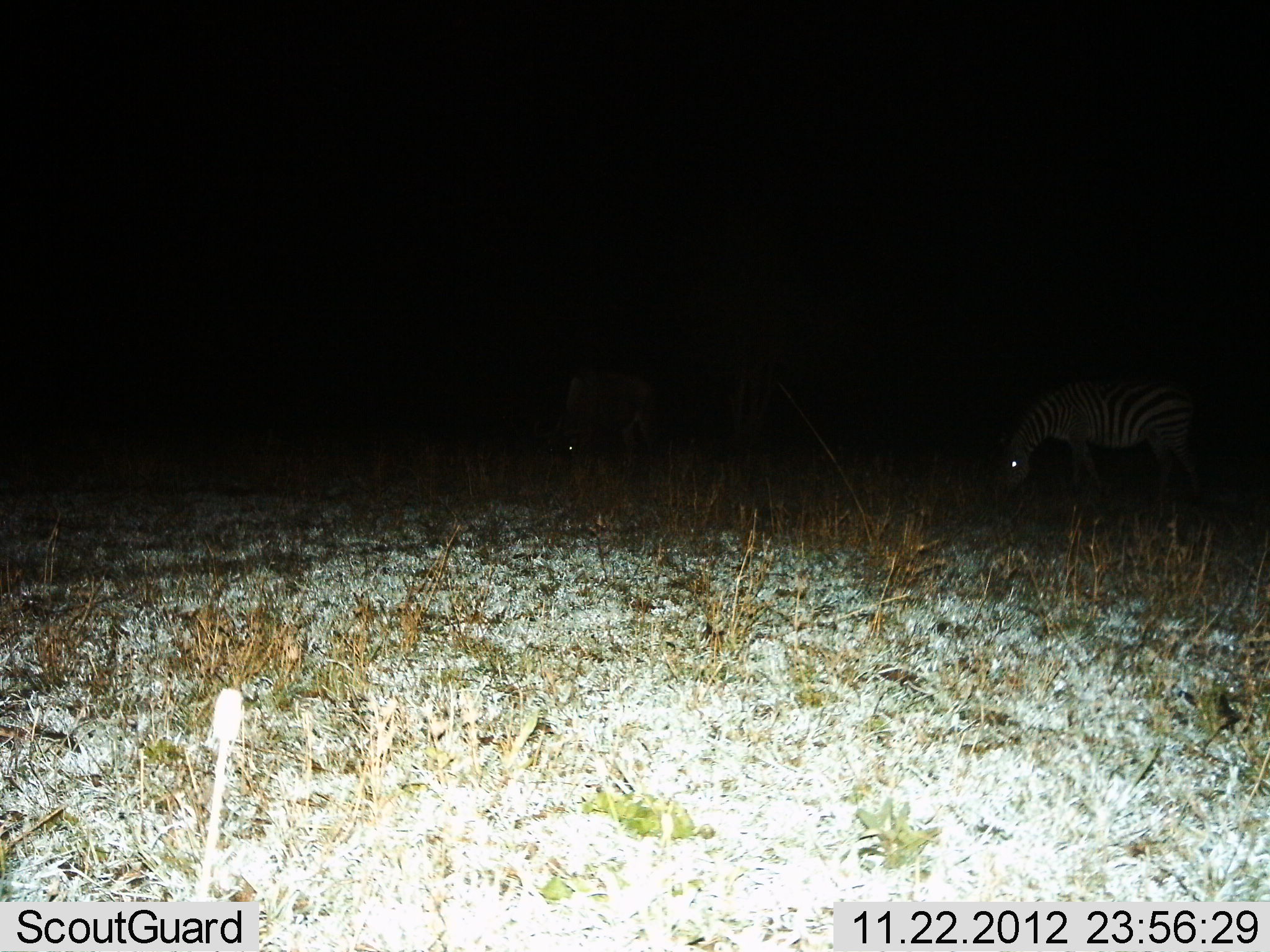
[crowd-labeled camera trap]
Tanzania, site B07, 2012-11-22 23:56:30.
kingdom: Animalia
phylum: Chordata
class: Mammalia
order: Perissodactyla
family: Equidae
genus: Equus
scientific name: Equus quagga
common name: plains zebra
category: zebra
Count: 2.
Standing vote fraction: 8%.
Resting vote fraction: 0%.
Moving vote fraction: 0%.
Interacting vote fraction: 0%.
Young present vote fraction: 0%.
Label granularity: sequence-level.